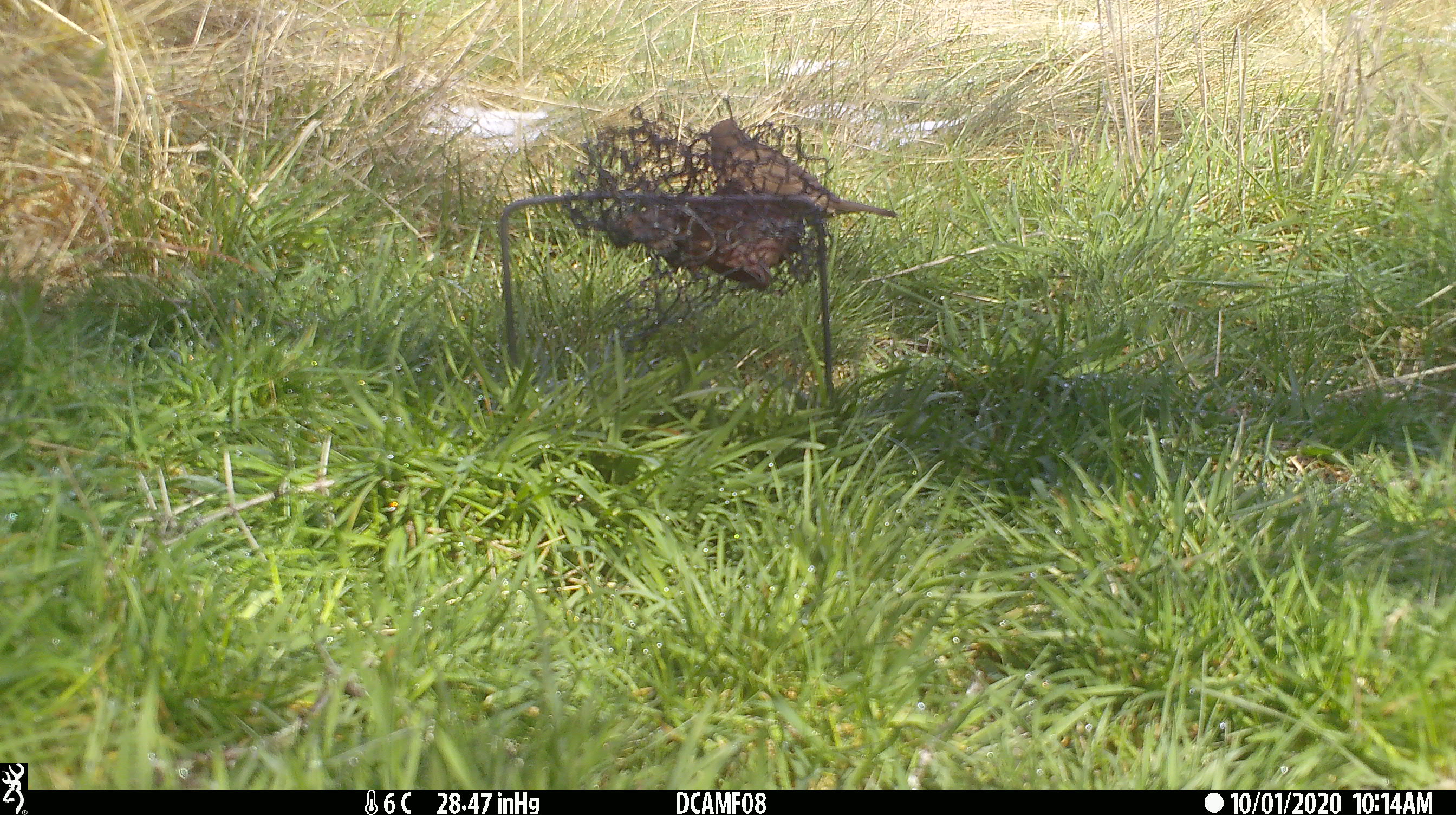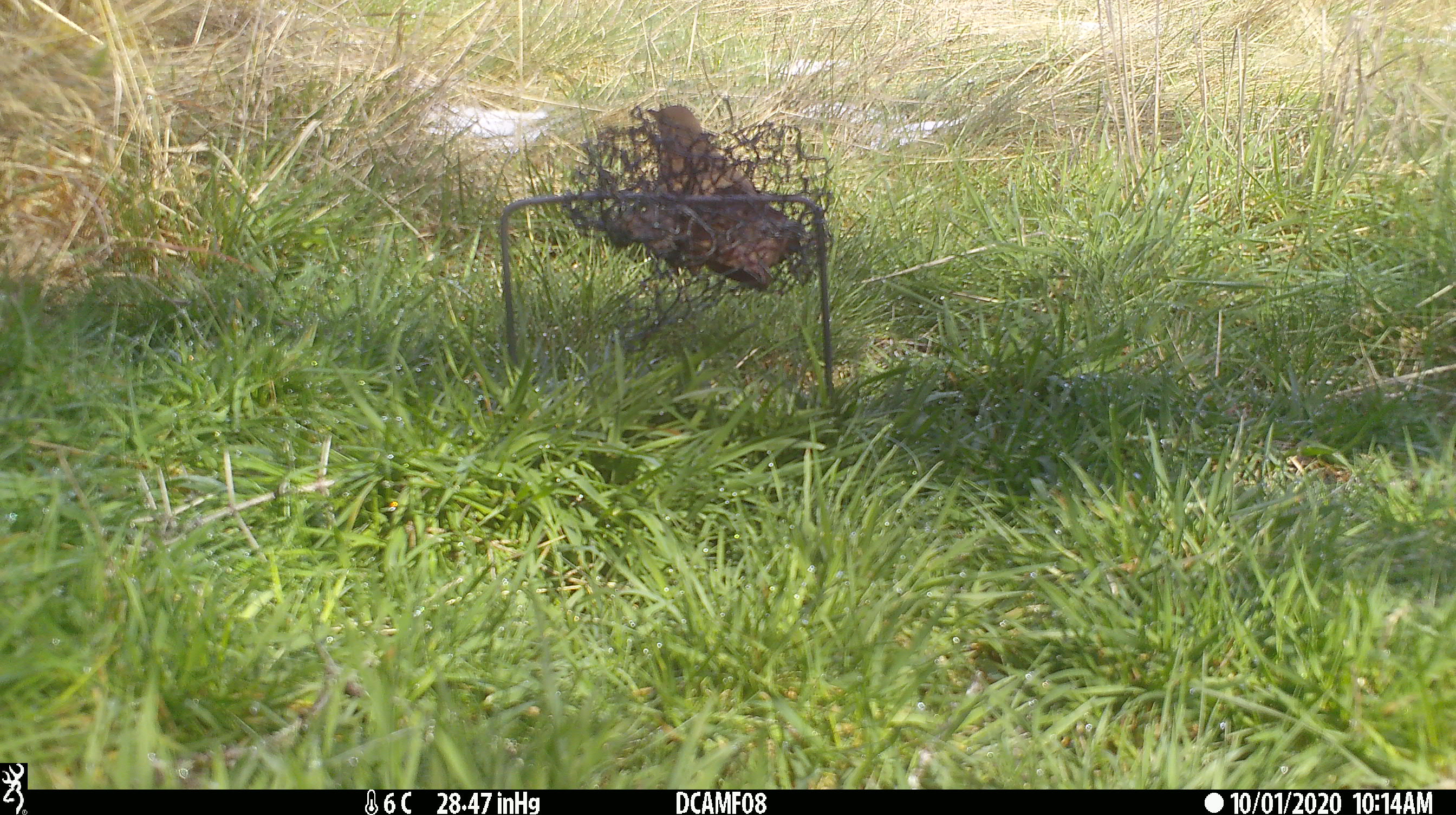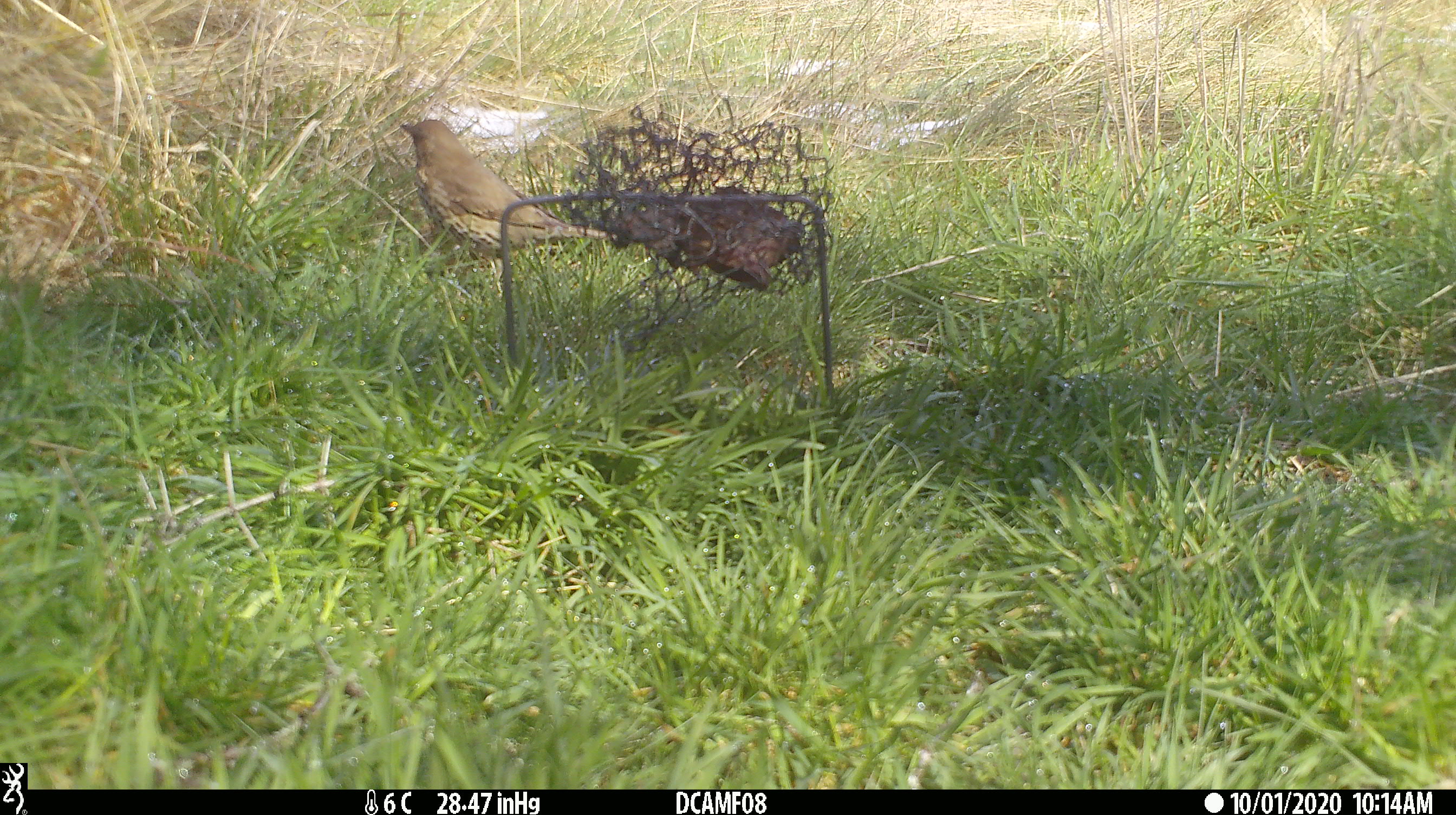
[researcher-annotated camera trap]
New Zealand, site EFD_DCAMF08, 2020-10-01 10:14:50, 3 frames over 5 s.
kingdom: Animalia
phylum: Chordata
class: Aves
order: Passeriformes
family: Turdidae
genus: Turdus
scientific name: Turdus philomelos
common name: song thrush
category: thrush